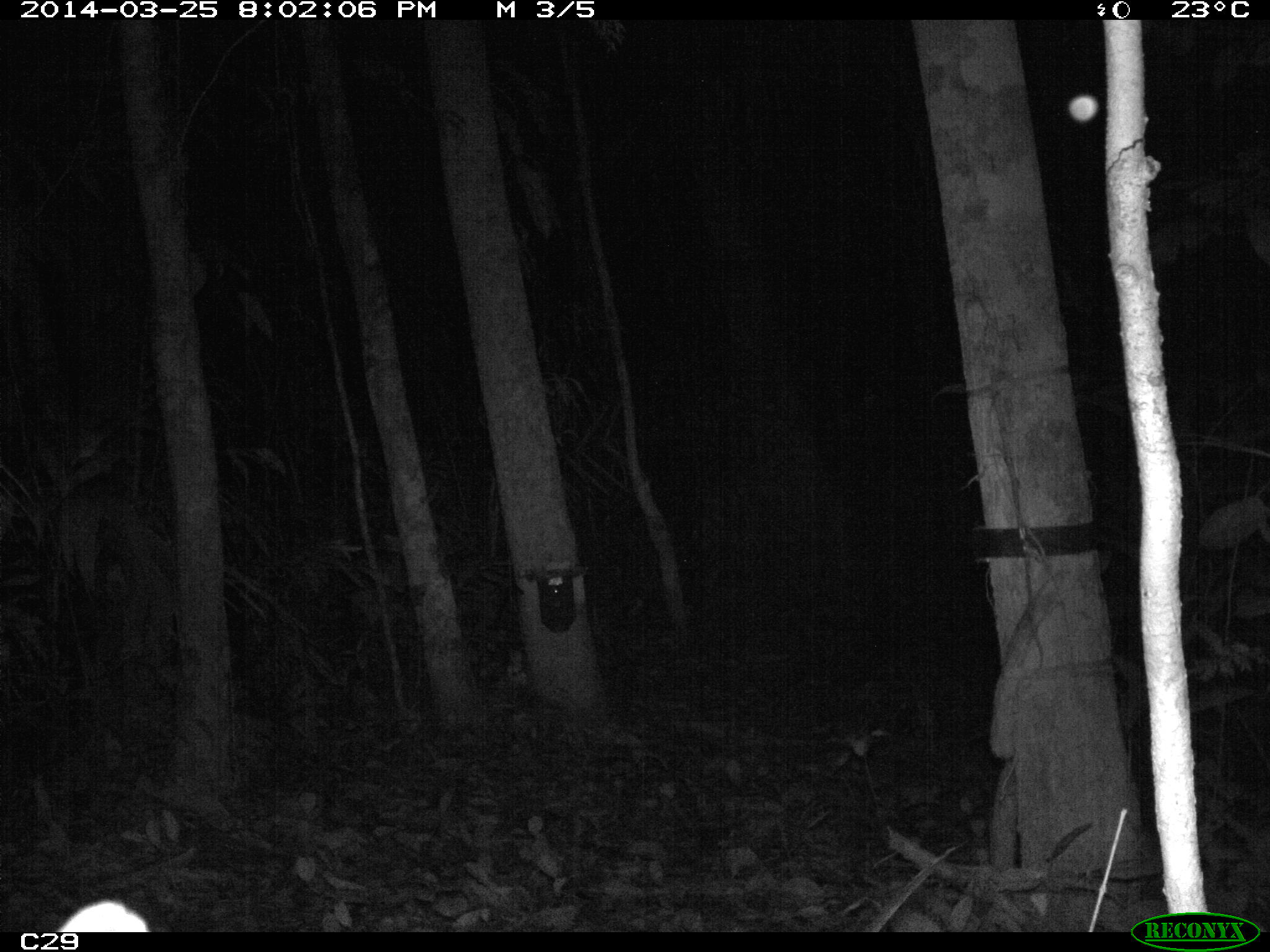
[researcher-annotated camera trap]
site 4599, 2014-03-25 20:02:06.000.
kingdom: Animalia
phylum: Chordata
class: Mammalia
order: Carnivora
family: Felidae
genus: Leopardus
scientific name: Leopardus pardalis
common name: ocelot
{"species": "Leopardus pardalis (ocelot)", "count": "1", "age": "adult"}